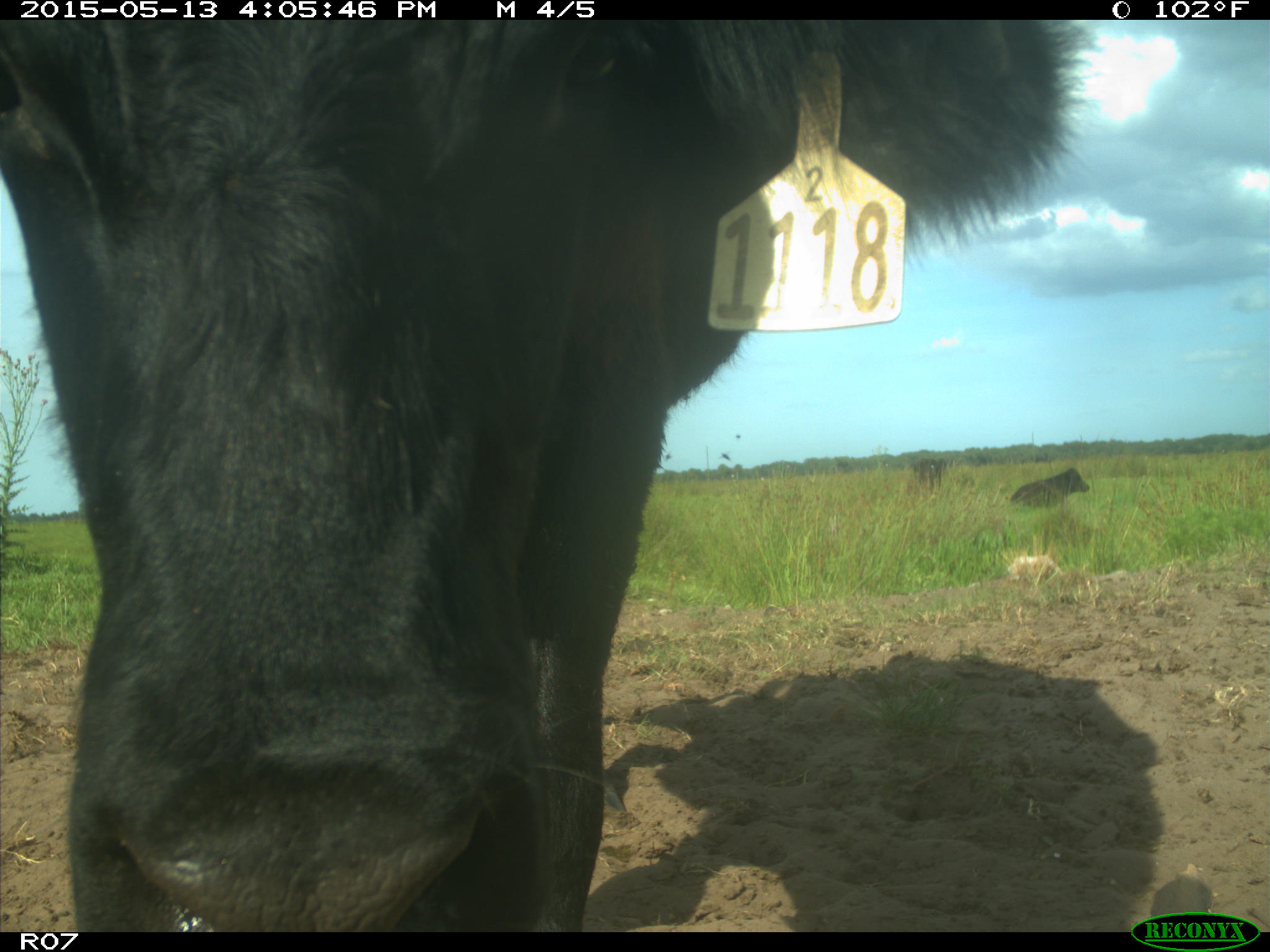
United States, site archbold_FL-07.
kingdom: Animalia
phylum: Chordata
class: Mammalia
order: Artiodactyla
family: Bovidae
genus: Bos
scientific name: Bos taurus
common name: domestic cow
Bos taurus (domestic cow).